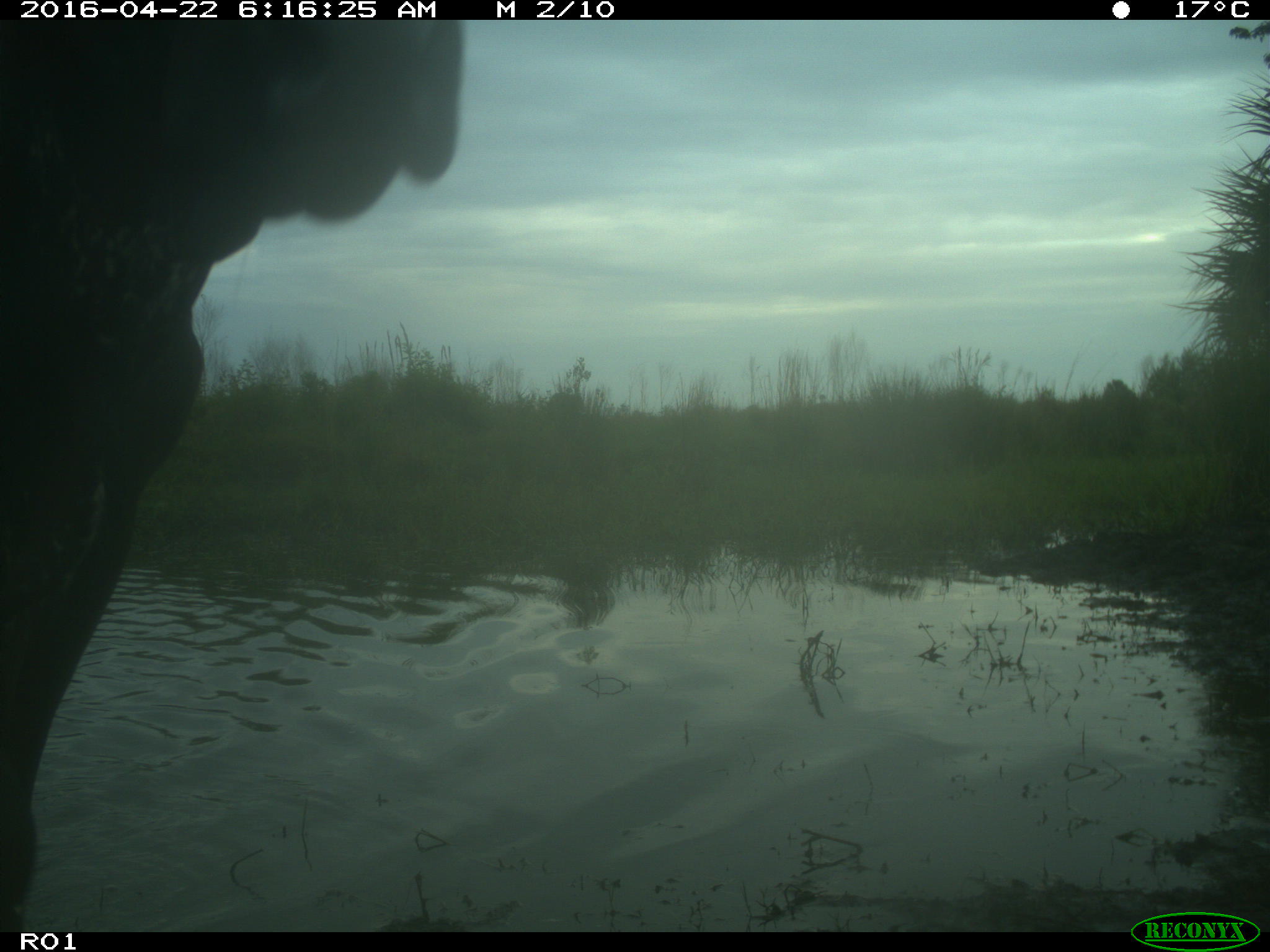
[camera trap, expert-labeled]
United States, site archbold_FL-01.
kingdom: Animalia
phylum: Chordata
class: Mammalia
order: Artiodactyla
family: Bovidae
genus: Bos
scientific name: Bos taurus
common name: domestic cow